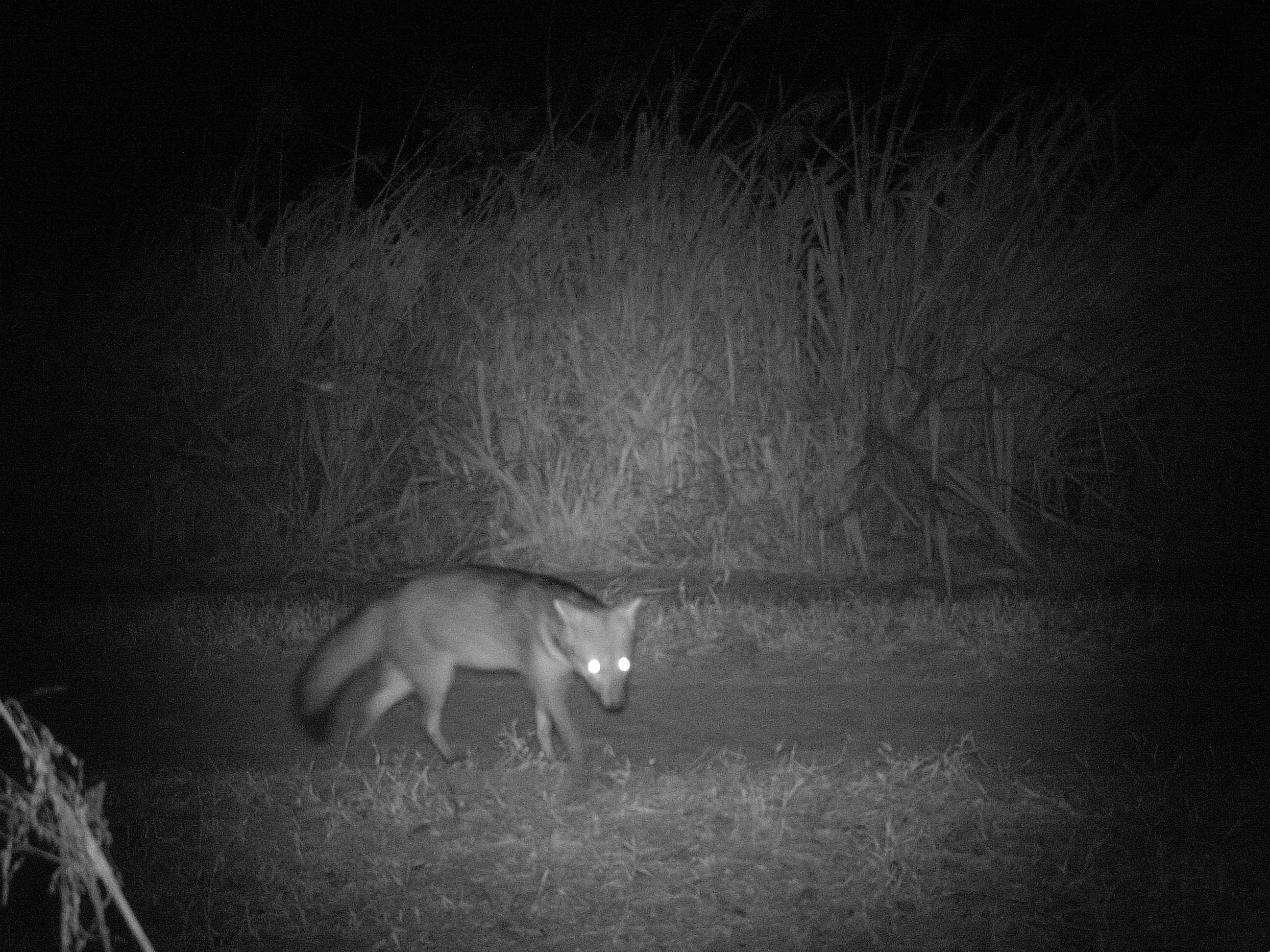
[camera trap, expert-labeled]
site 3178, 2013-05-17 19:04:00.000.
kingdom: Animalia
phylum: Chordata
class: Mammalia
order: Carnivora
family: Canidae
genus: Cerdocyon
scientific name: Cerdocyon thous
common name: crab-eating fox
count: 1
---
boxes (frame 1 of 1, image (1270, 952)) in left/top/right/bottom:
cerdocyon thous: 289/564/643/766